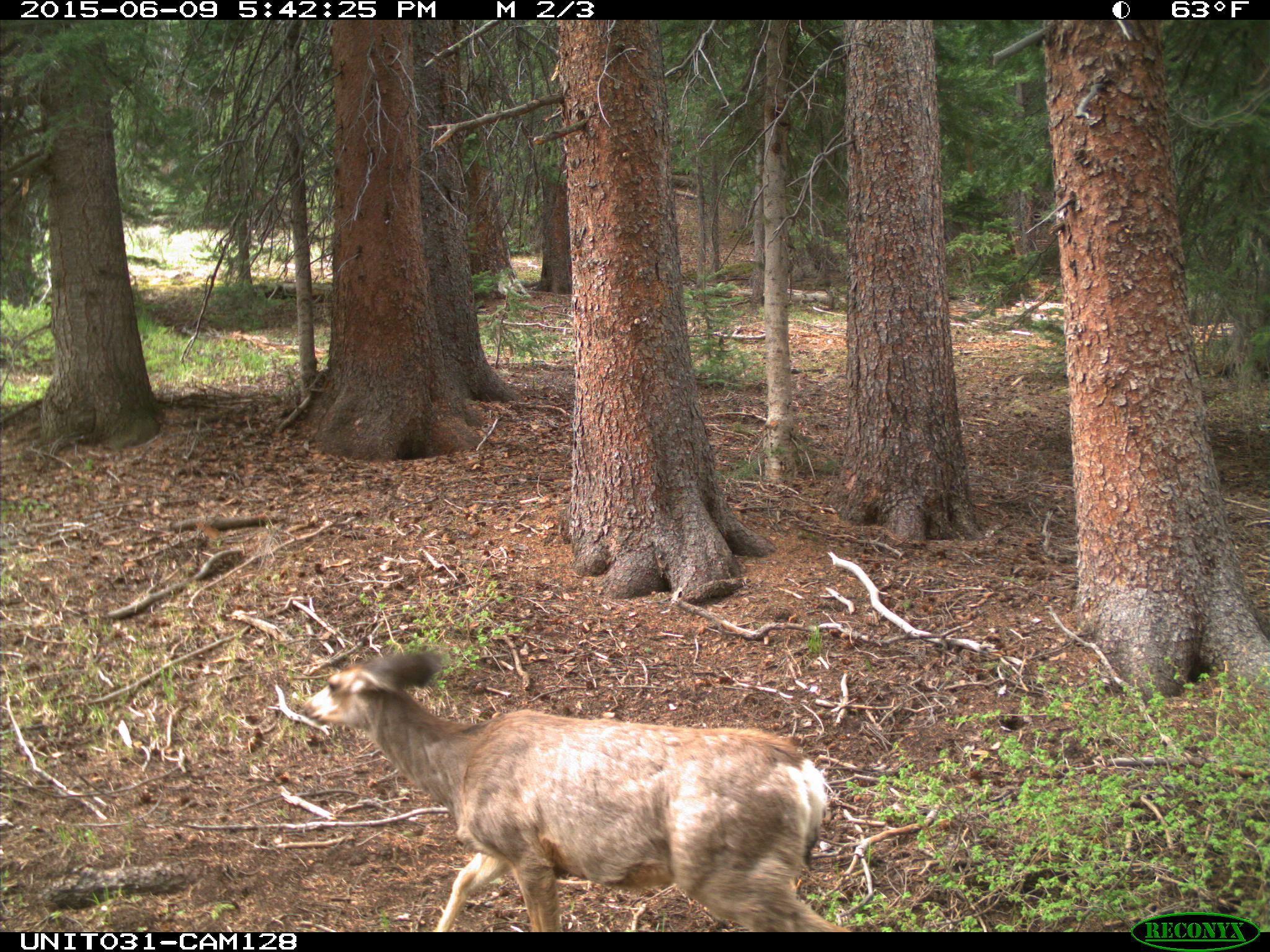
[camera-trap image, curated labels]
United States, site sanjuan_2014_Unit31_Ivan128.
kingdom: Animalia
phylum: Chordata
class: Mammalia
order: Artiodactyla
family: Cervidae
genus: Odocoileus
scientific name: Odocoileus hemionus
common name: mule deer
Odocoileus hemionus (mule deer).